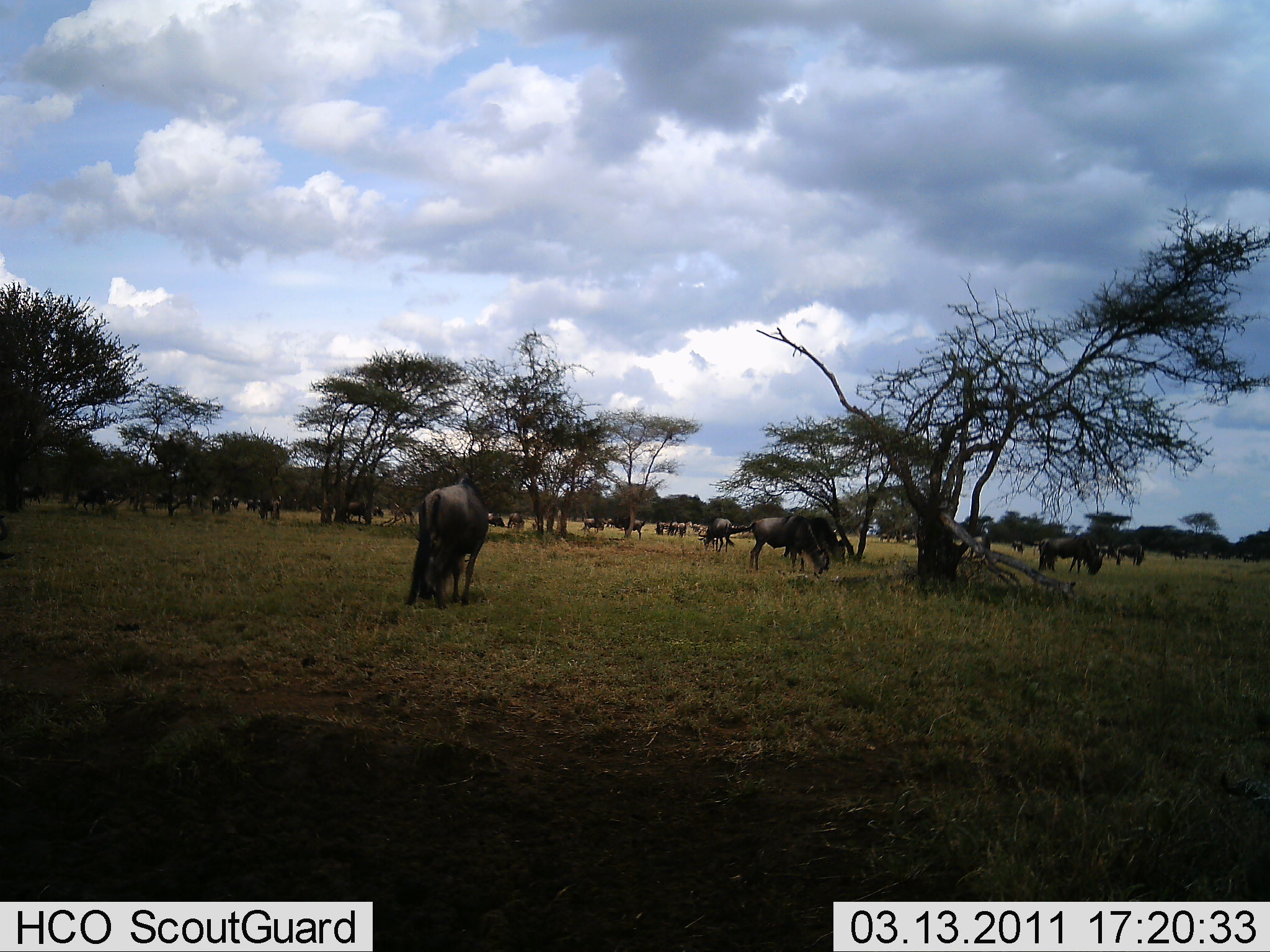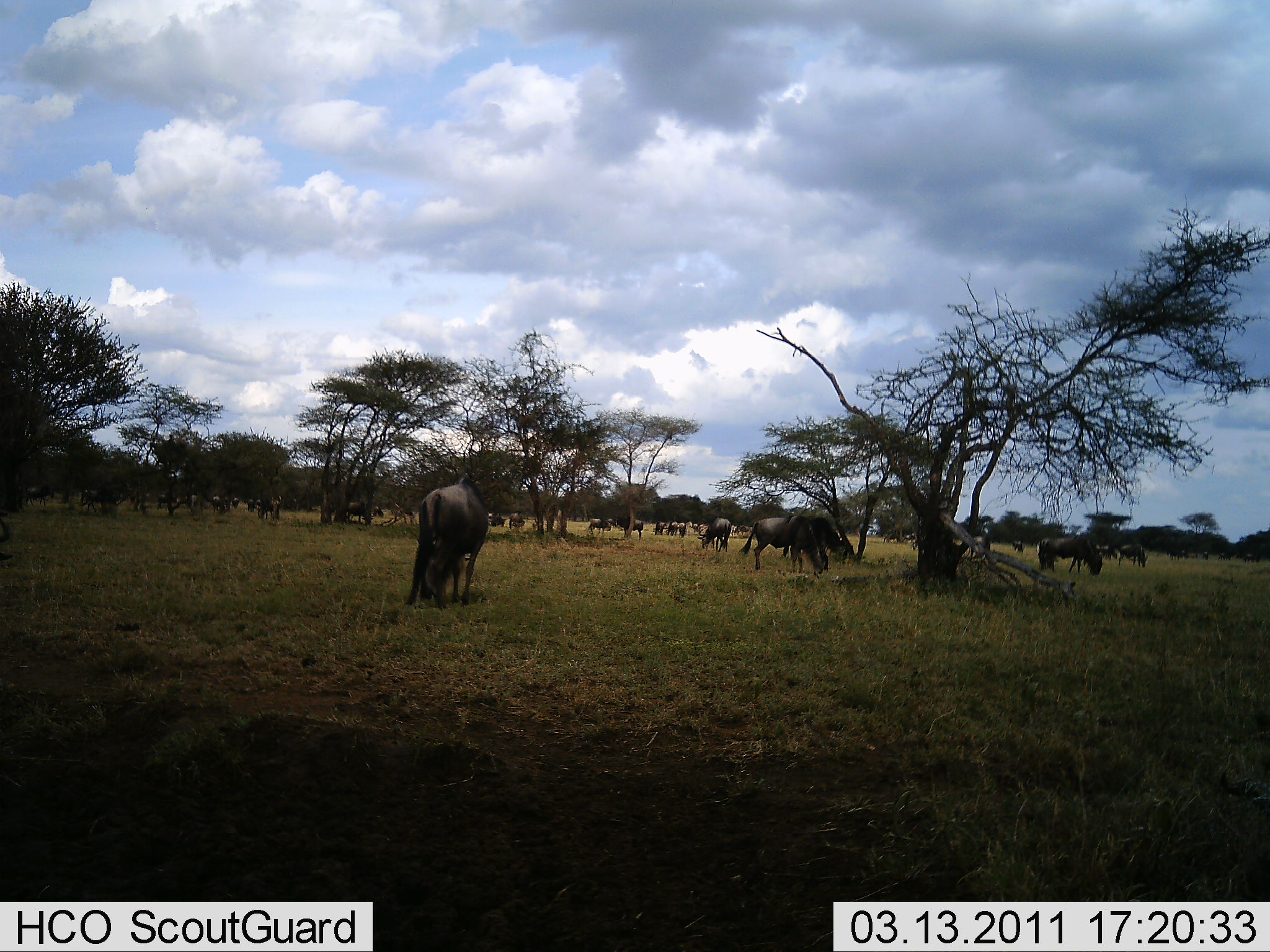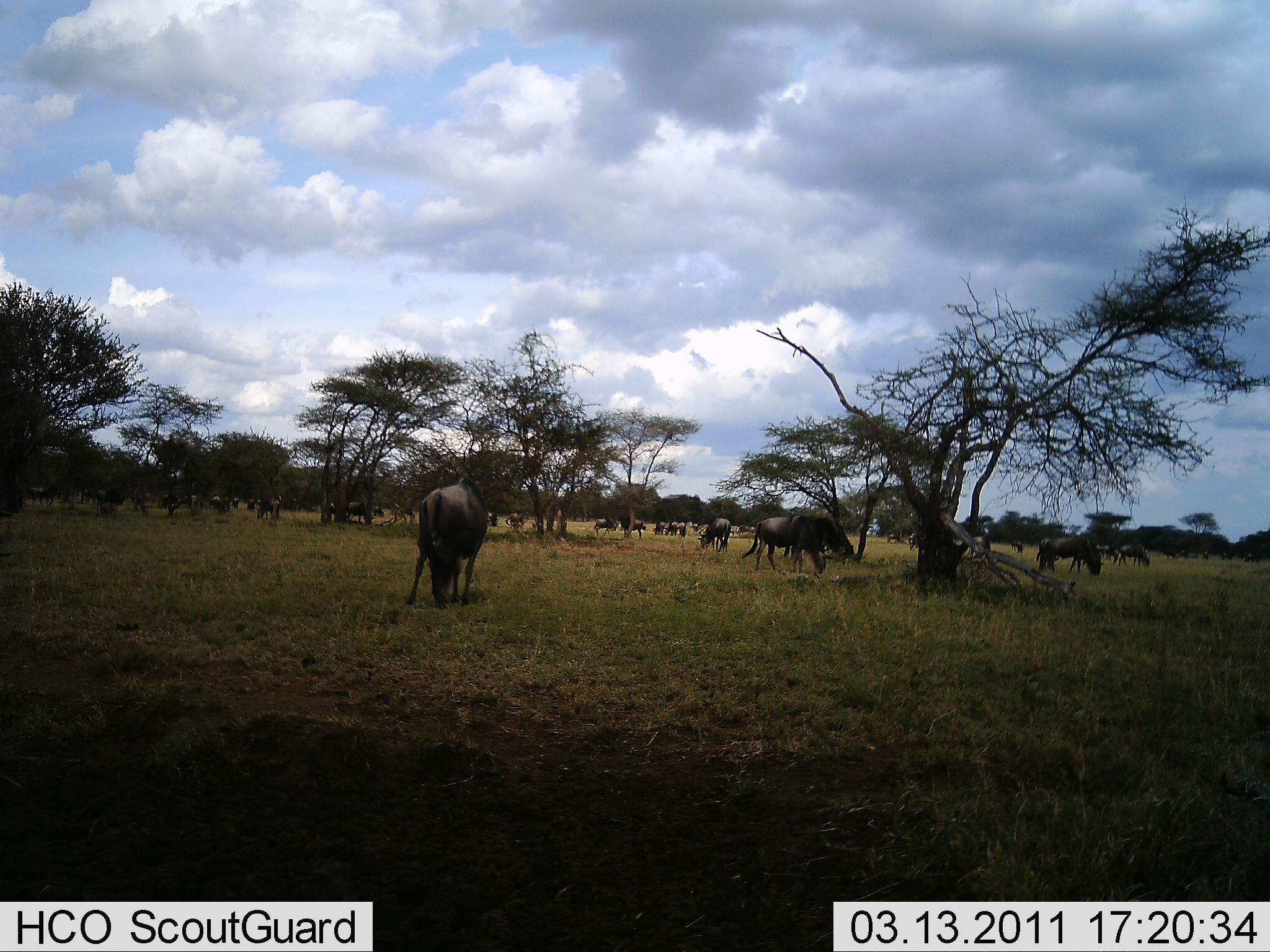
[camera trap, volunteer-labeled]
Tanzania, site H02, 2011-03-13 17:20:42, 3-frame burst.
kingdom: Animalia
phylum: Chordata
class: Mammalia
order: Artiodactyla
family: Bovidae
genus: Connochaetes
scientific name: Connochaetes taurinus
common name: blue wildebeest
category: wildebeest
Wildebeest (blue wildebeest) (Connochaetes taurinus), count 11-50. Behavior (volunteer vote fractions): standing 54%, resting 8%, moving 46%, interacting 0%. Young present (vote fraction): 0%. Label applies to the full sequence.